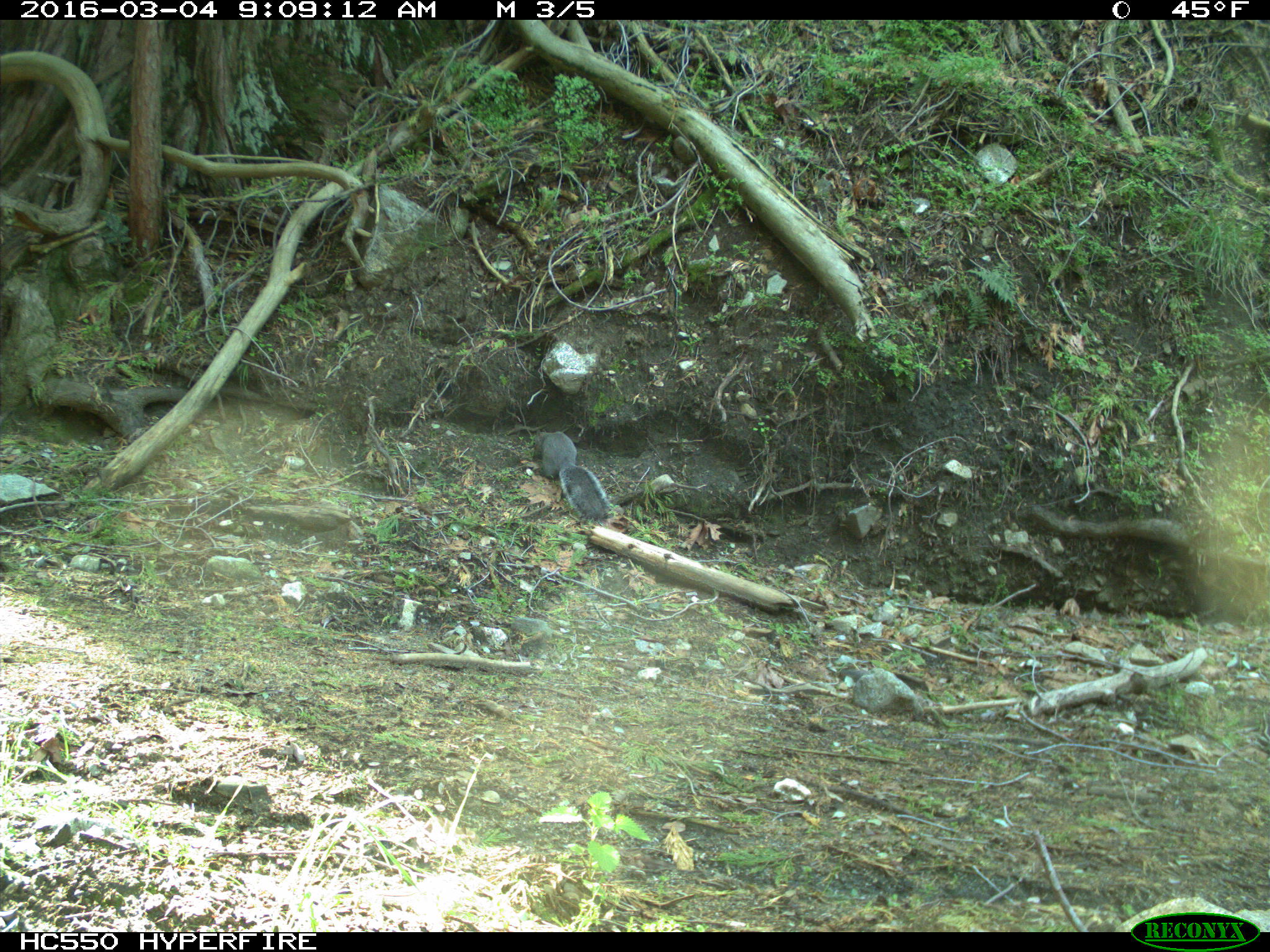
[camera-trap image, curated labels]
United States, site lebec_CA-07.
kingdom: Animalia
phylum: Chordata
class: Mammalia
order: Rodentia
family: Sciuridae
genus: Sciurus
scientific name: Sciurus carolinensis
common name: eastern gray squirrel